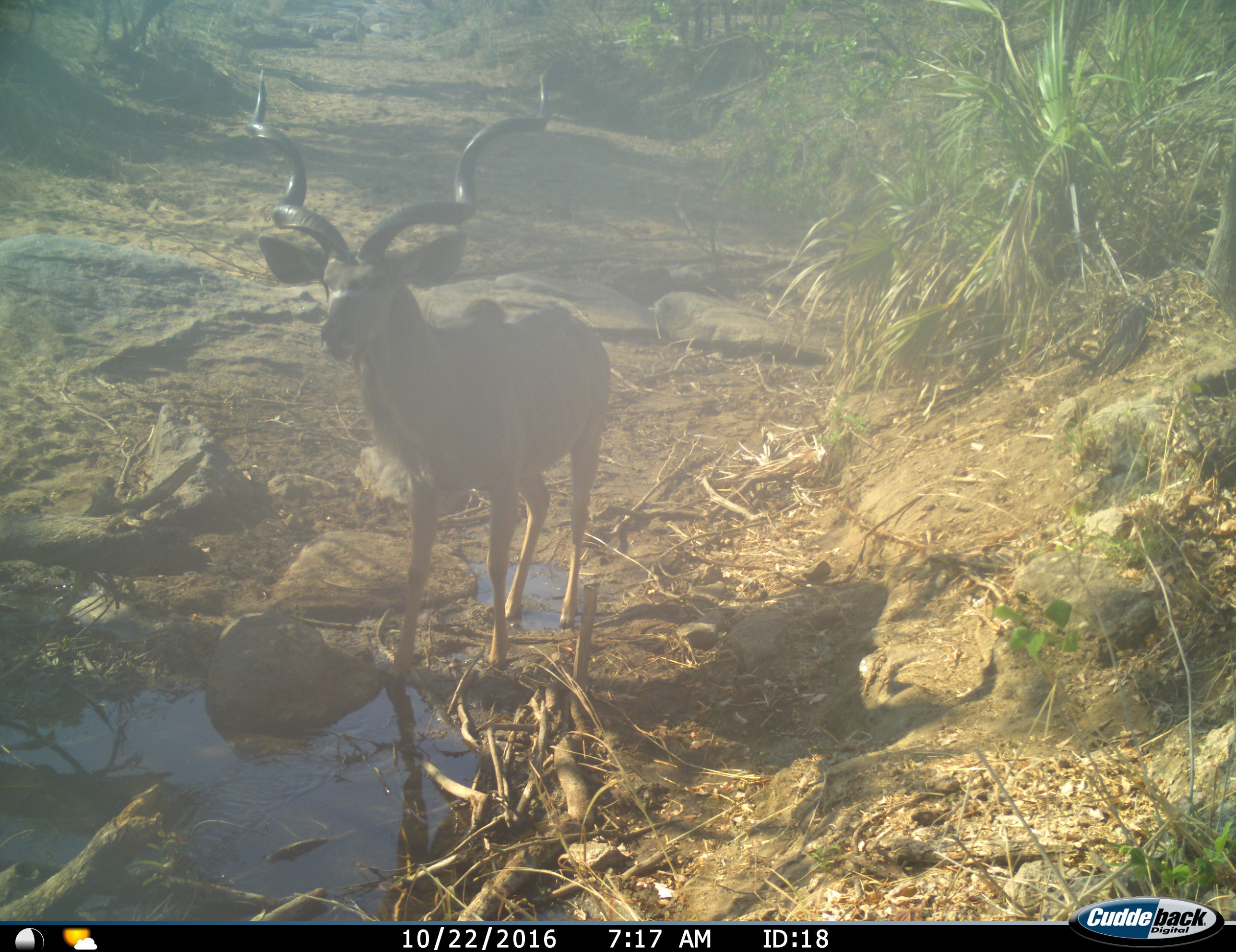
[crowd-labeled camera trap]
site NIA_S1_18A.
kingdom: Animalia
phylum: Chordata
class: Mammalia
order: Artiodactyla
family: Bovidae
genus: Tragelaphus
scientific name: Tragelaphus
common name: kudu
Kudu (Tragelaphus), count 1. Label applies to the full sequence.